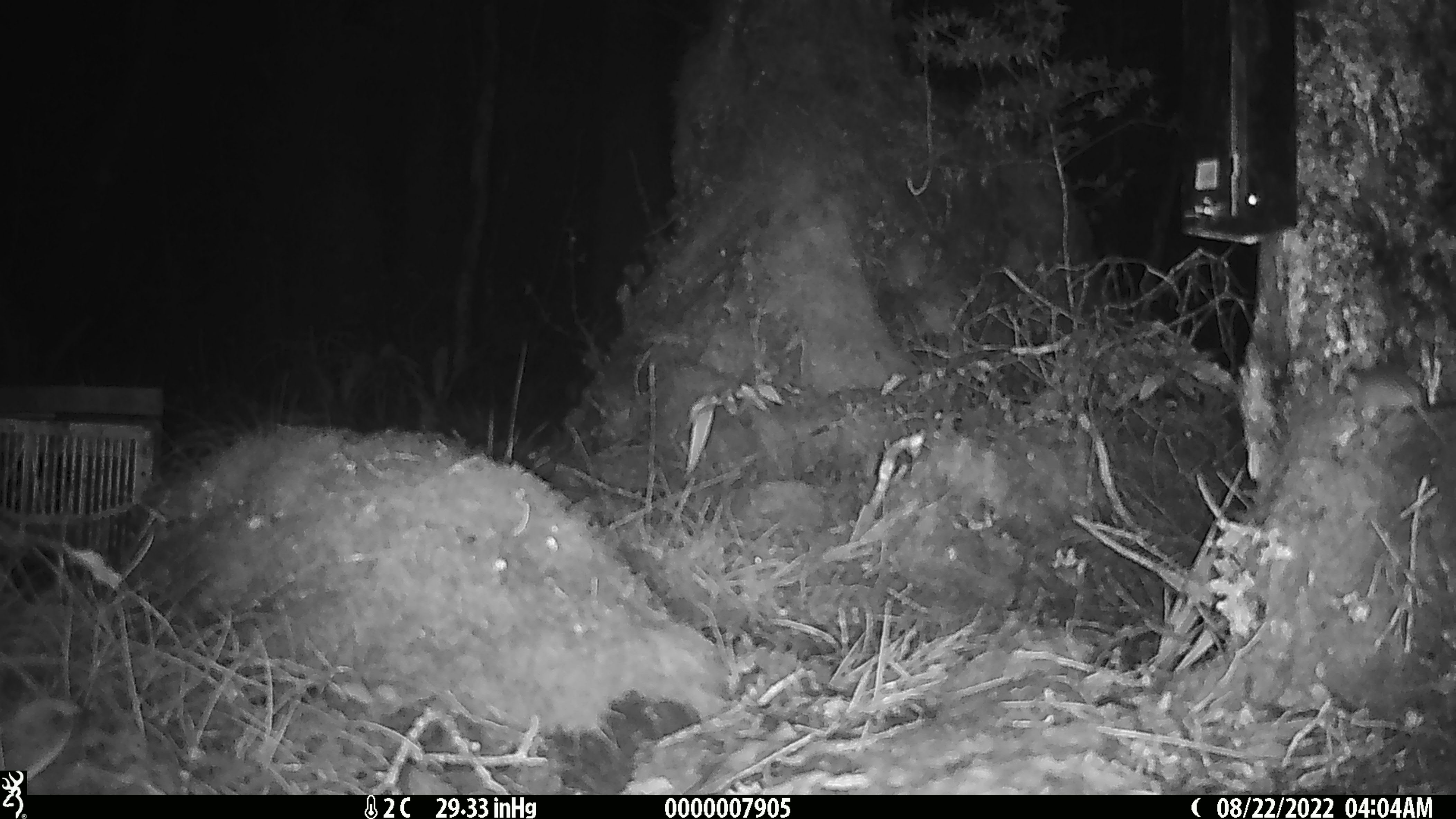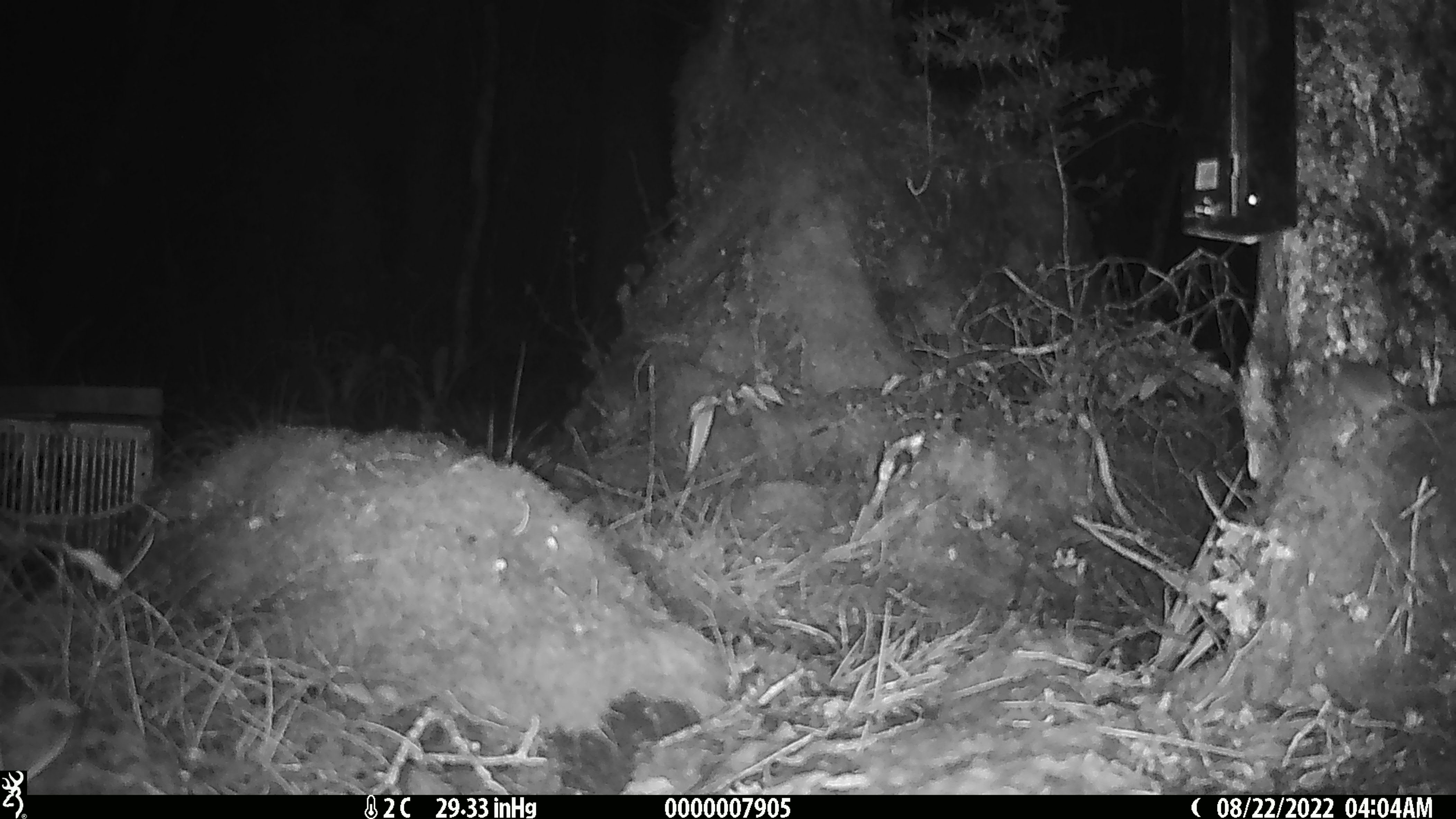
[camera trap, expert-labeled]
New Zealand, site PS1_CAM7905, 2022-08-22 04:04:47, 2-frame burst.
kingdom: Animalia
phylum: Chordata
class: Mammalia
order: Rodentia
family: Muridae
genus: Mus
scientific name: Mus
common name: mouse